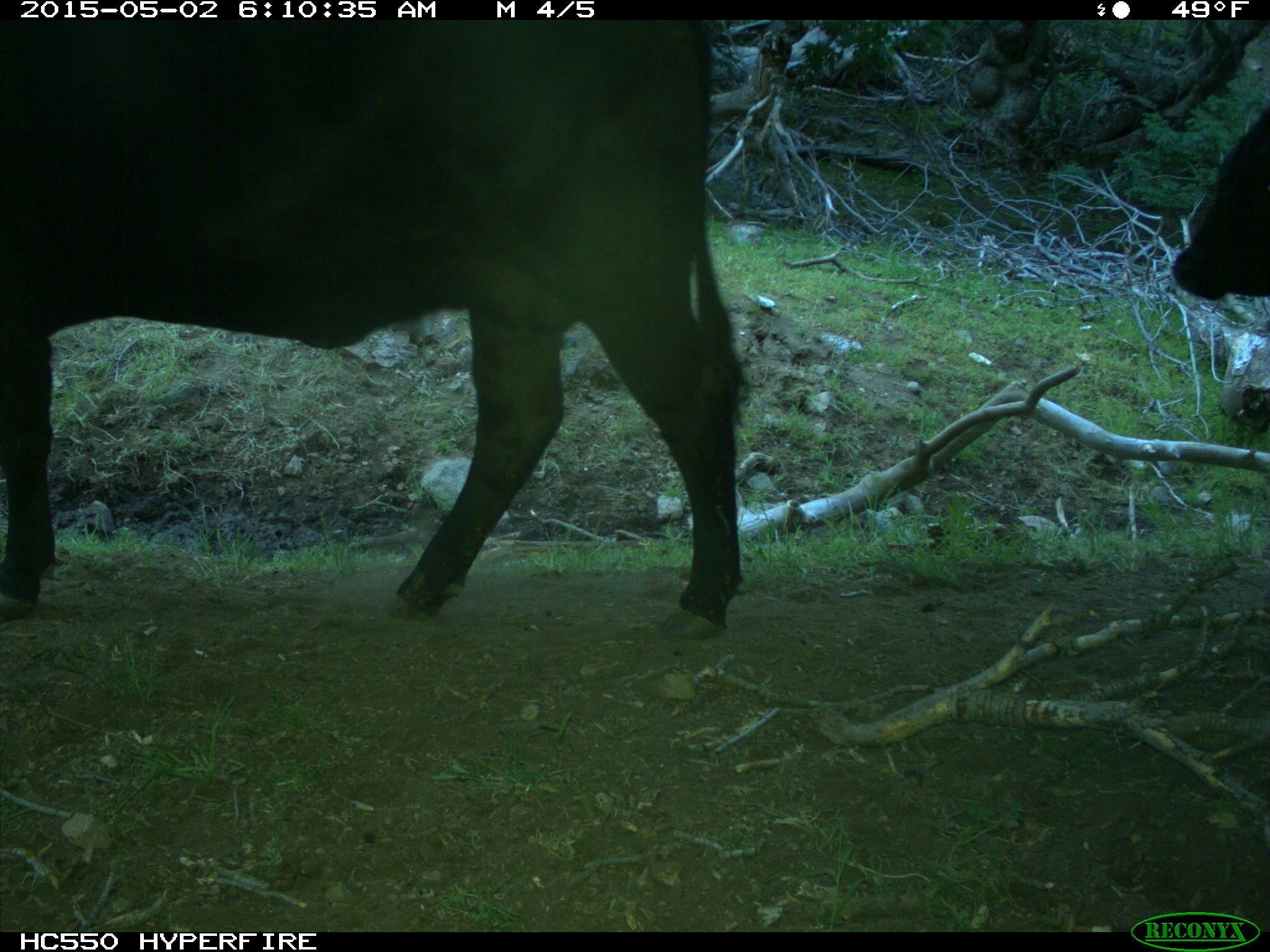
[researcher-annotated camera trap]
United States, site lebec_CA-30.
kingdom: Animalia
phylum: Chordata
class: Mammalia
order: Artiodactyla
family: Bovidae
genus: Bos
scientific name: Bos taurus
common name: domestic cow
Bos taurus (domestic cow).